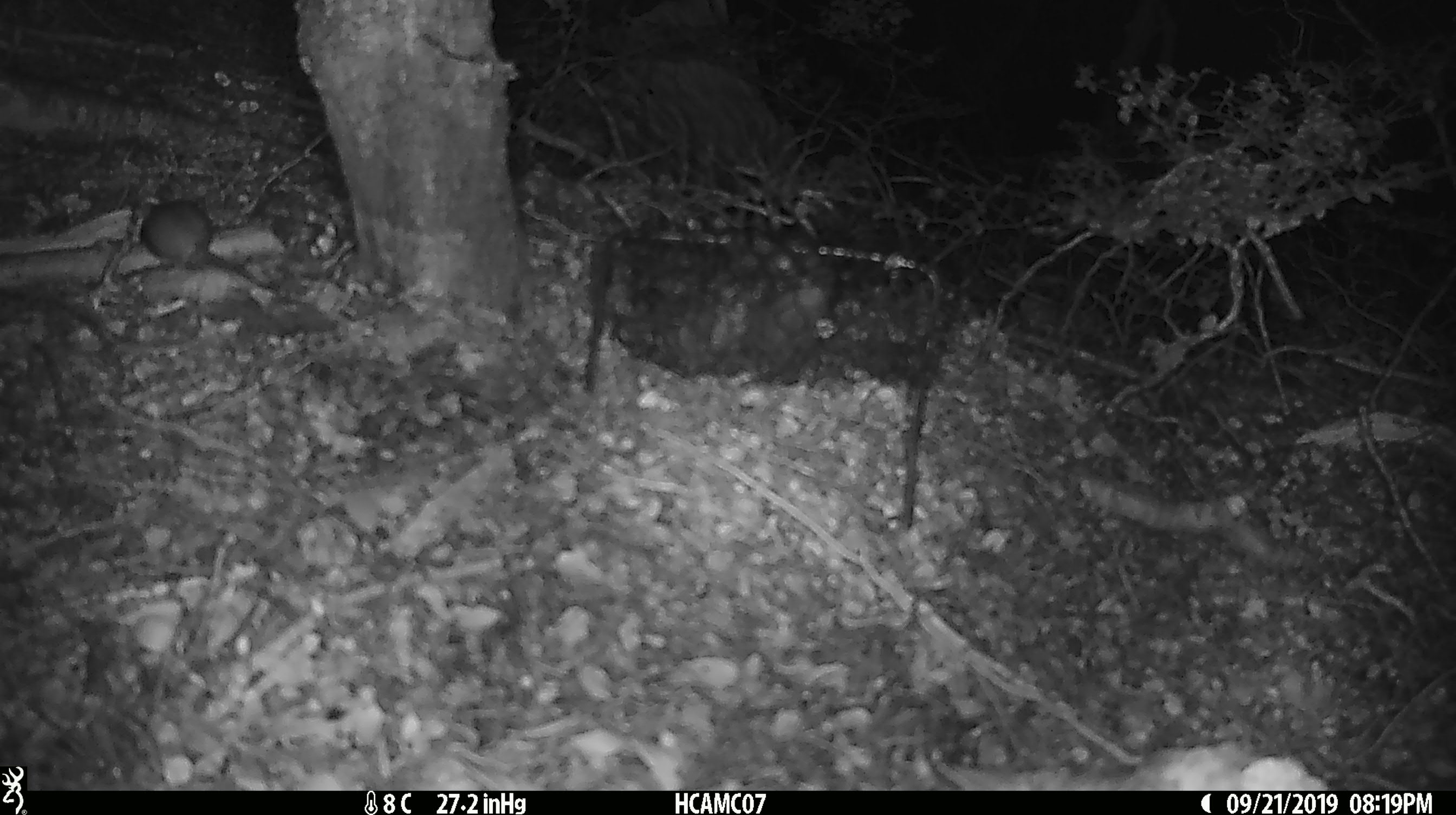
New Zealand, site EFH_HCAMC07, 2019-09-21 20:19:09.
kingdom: Animalia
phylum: Chordata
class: Mammalia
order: Rodentia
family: Muridae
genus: Mus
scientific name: Mus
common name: mouse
Mouse (Mus).